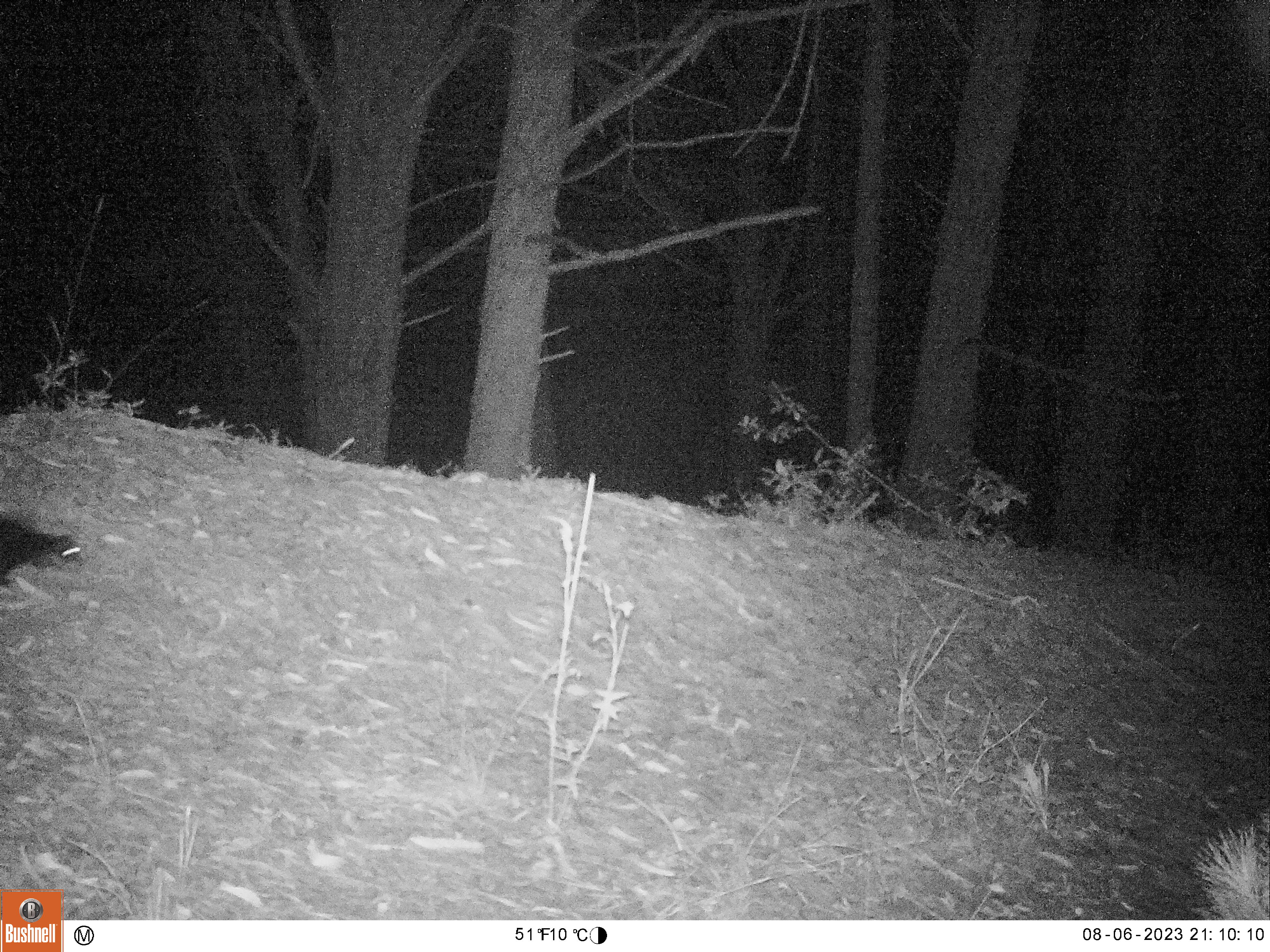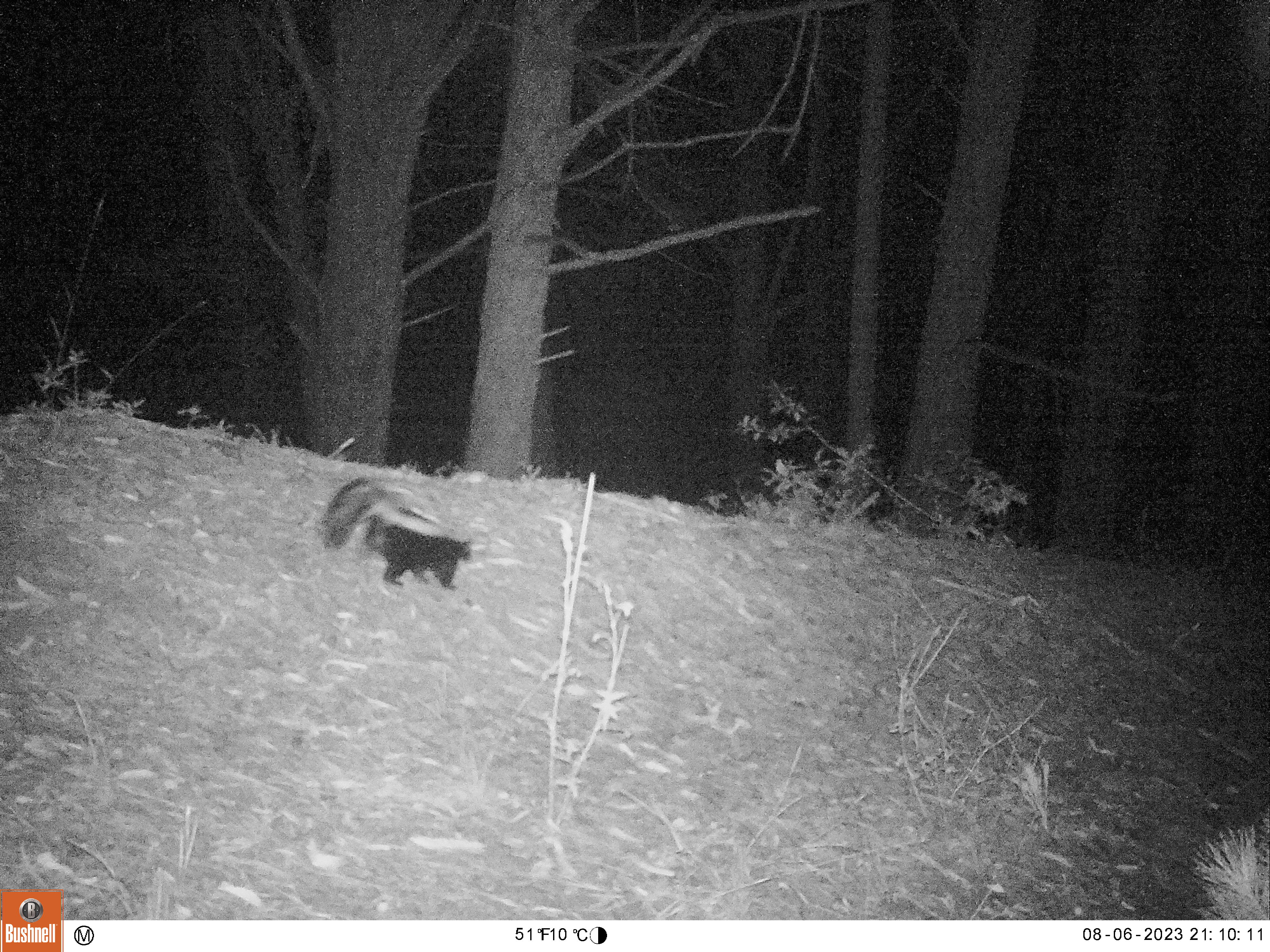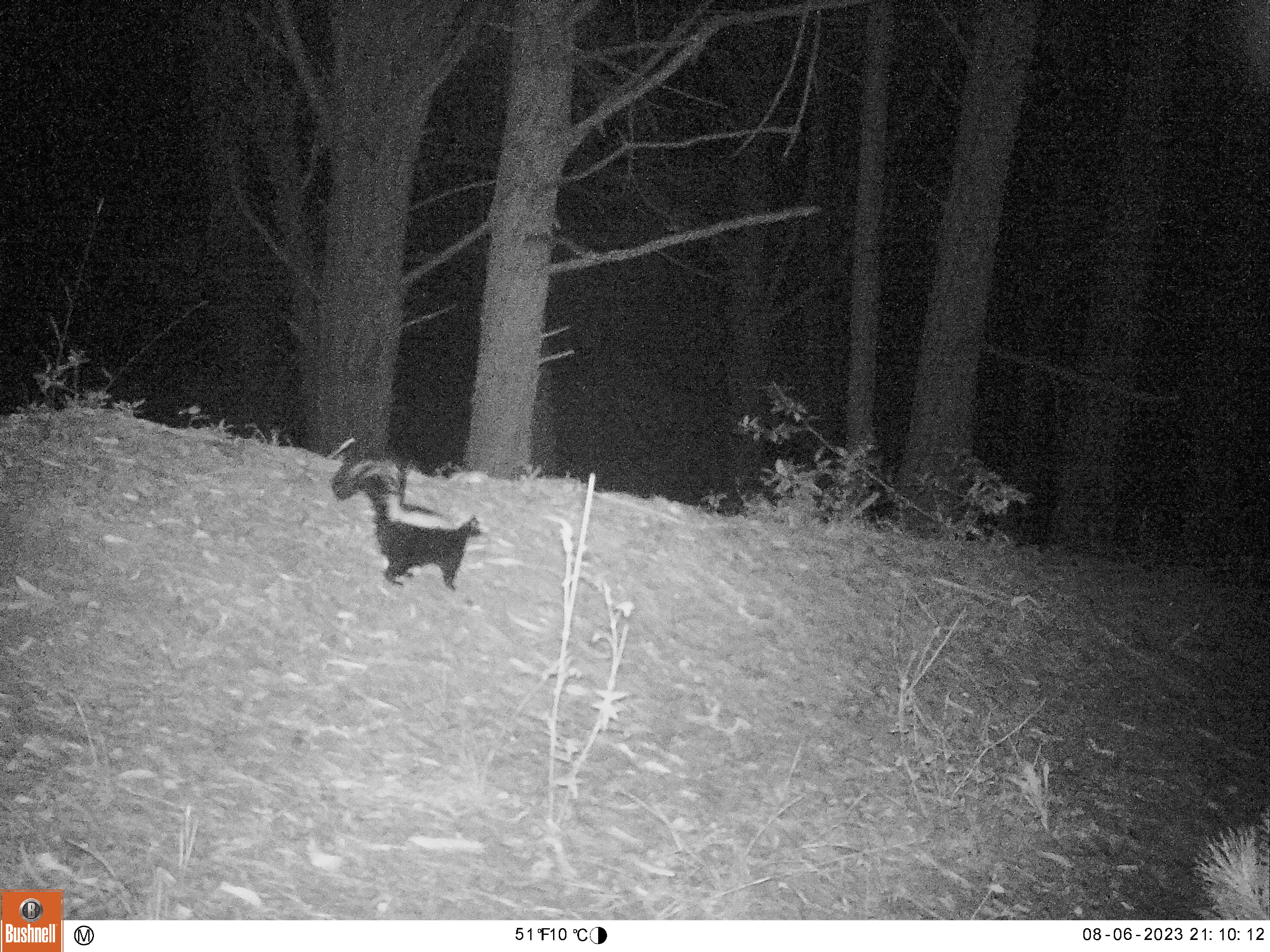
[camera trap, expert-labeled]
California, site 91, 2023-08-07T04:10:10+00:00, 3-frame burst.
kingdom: Animalia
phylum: Chordata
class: Mammalia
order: Carnivora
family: Mephitidae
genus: Mephitis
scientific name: Mephitis mephitis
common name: striped skunk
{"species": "striped skunk (Mephitis mephitis)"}